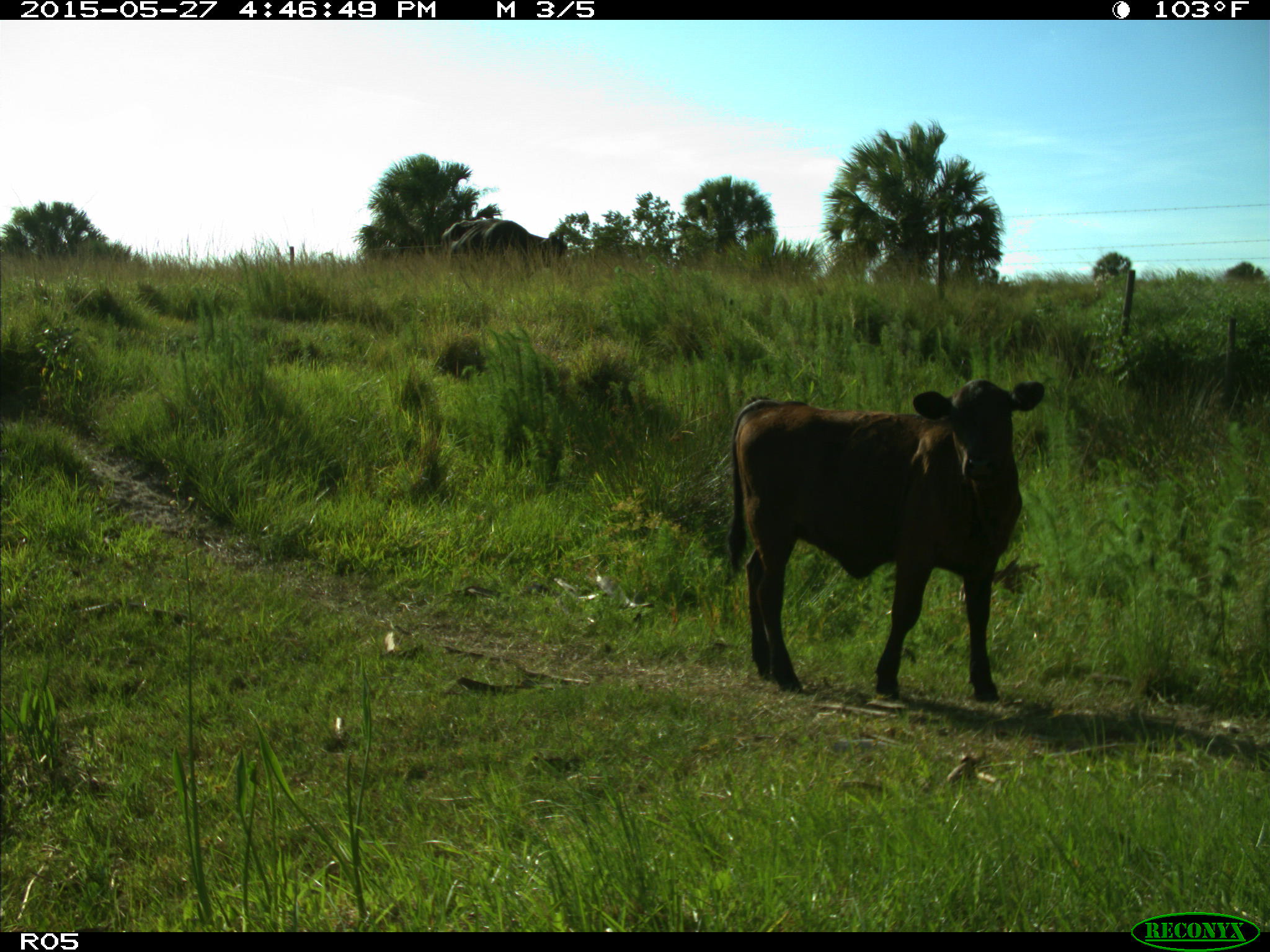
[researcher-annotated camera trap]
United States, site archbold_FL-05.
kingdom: Animalia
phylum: Chordata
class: Mammalia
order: Artiodactyla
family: Bovidae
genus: Bos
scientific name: Bos taurus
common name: domestic cow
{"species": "Bos taurus (domestic cow)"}